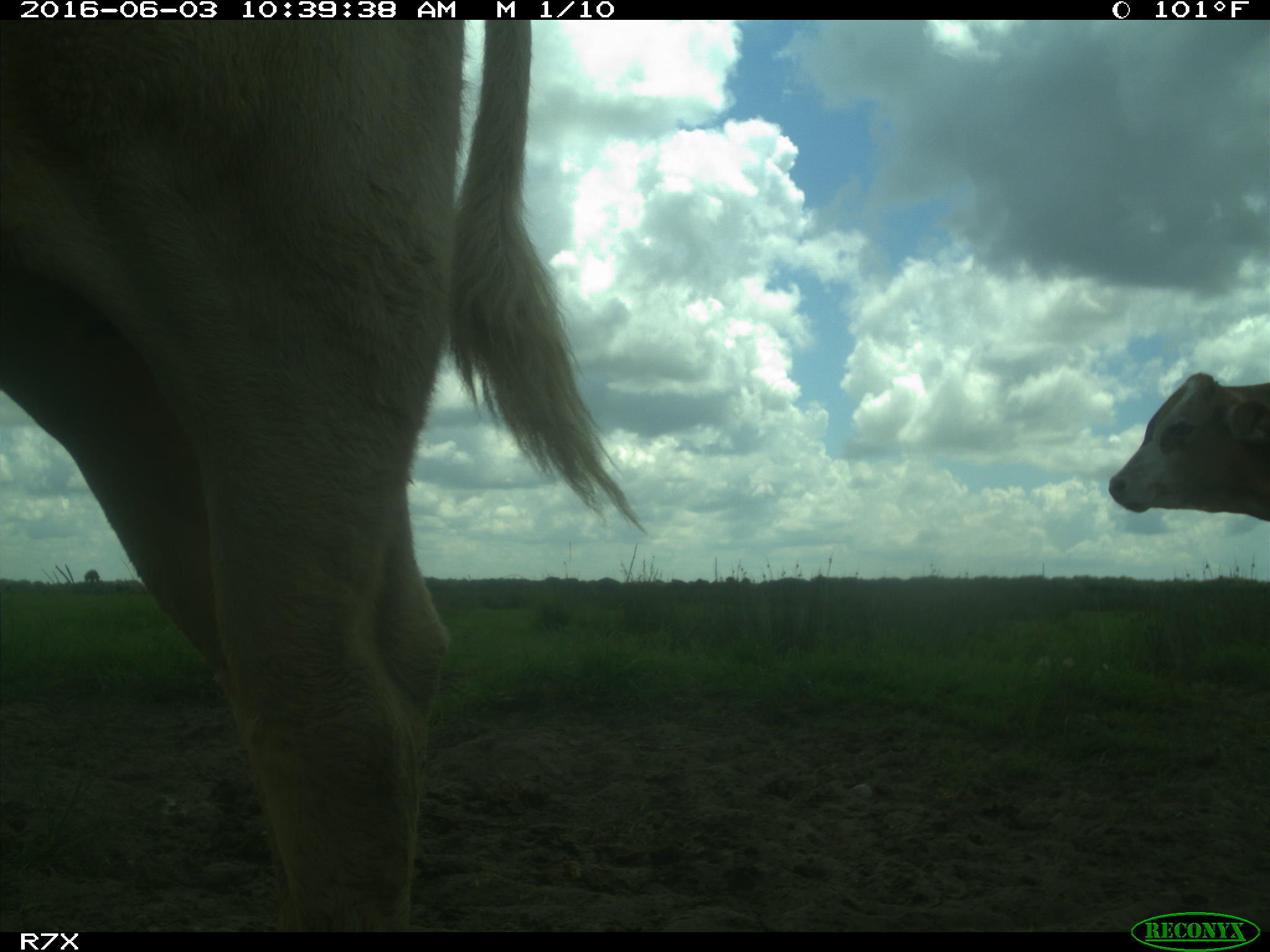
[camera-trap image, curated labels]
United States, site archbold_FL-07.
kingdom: Animalia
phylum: Chordata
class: Mammalia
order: Artiodactyla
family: Bovidae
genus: Bos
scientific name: Bos taurus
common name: domestic cow